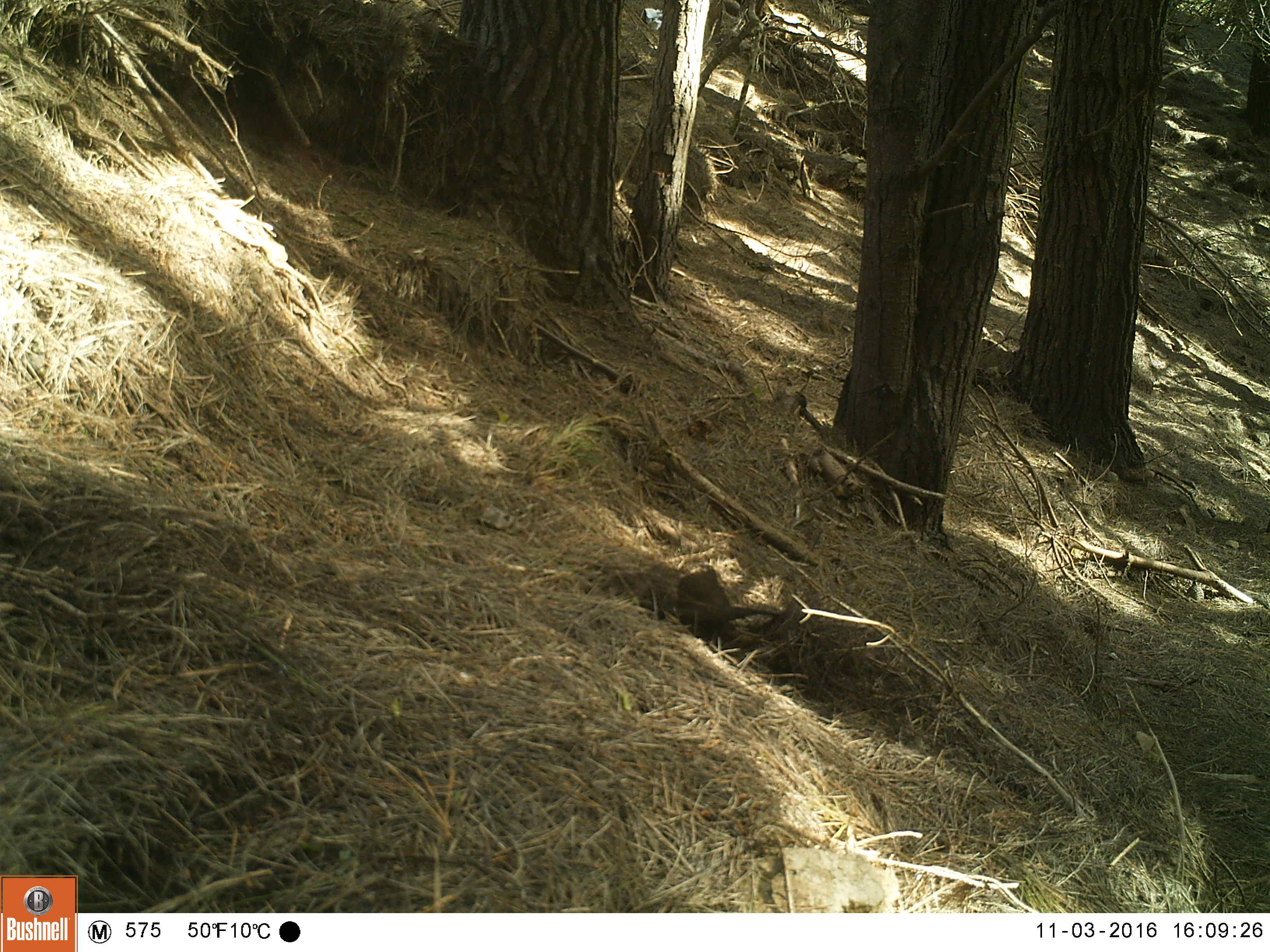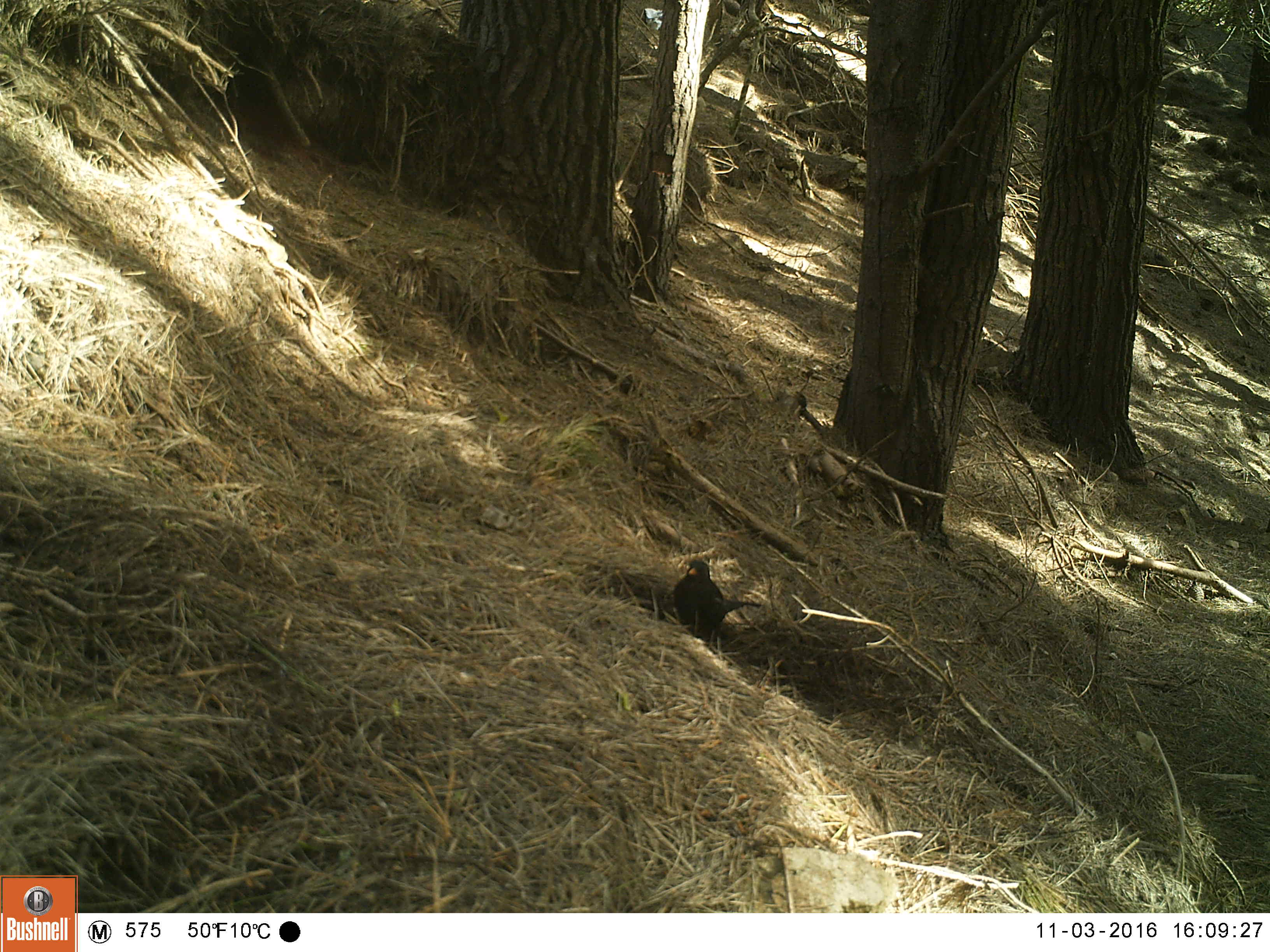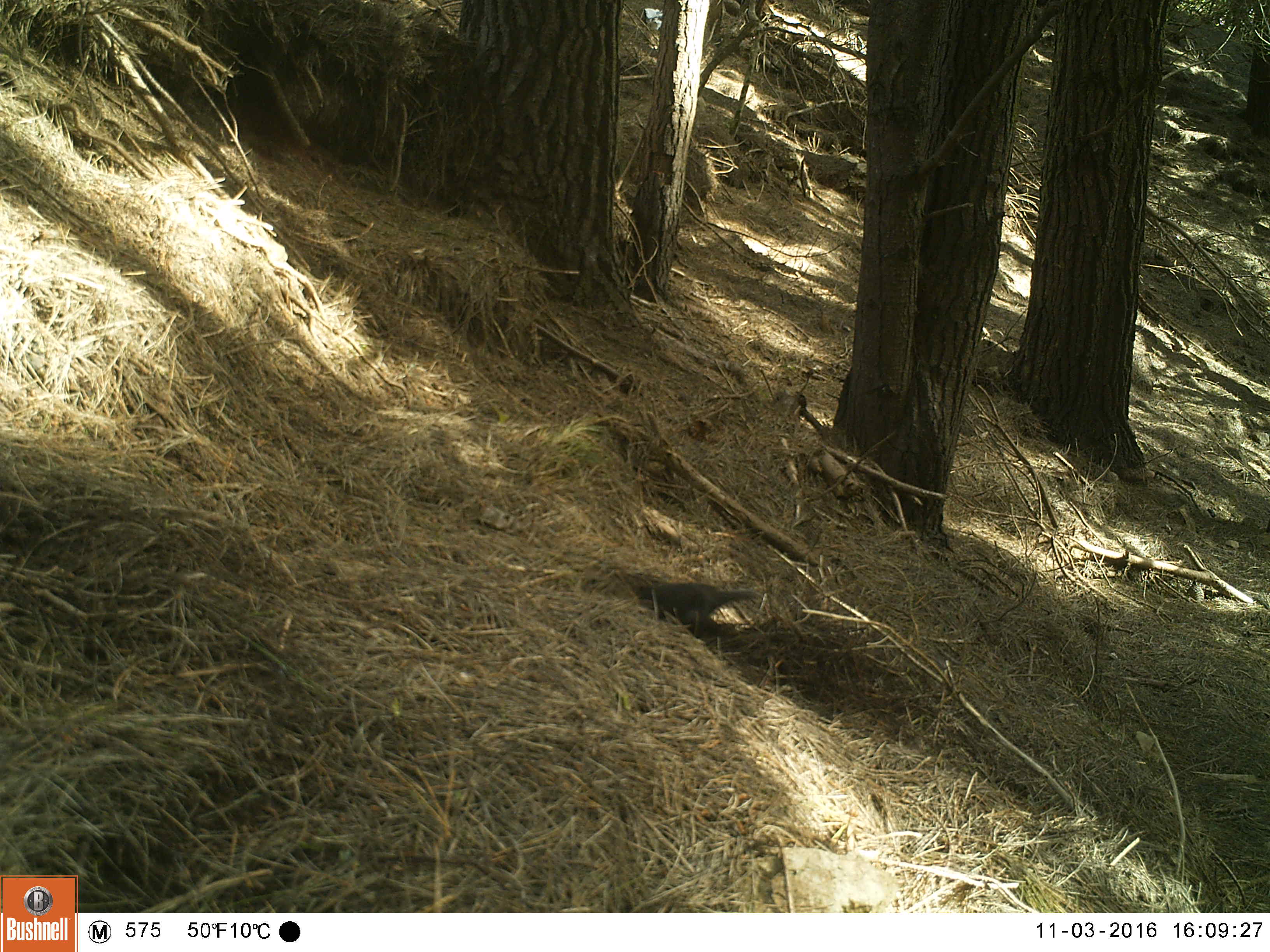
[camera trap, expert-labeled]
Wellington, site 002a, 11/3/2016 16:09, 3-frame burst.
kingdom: Animalia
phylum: Chordata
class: Aves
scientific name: Aves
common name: bird